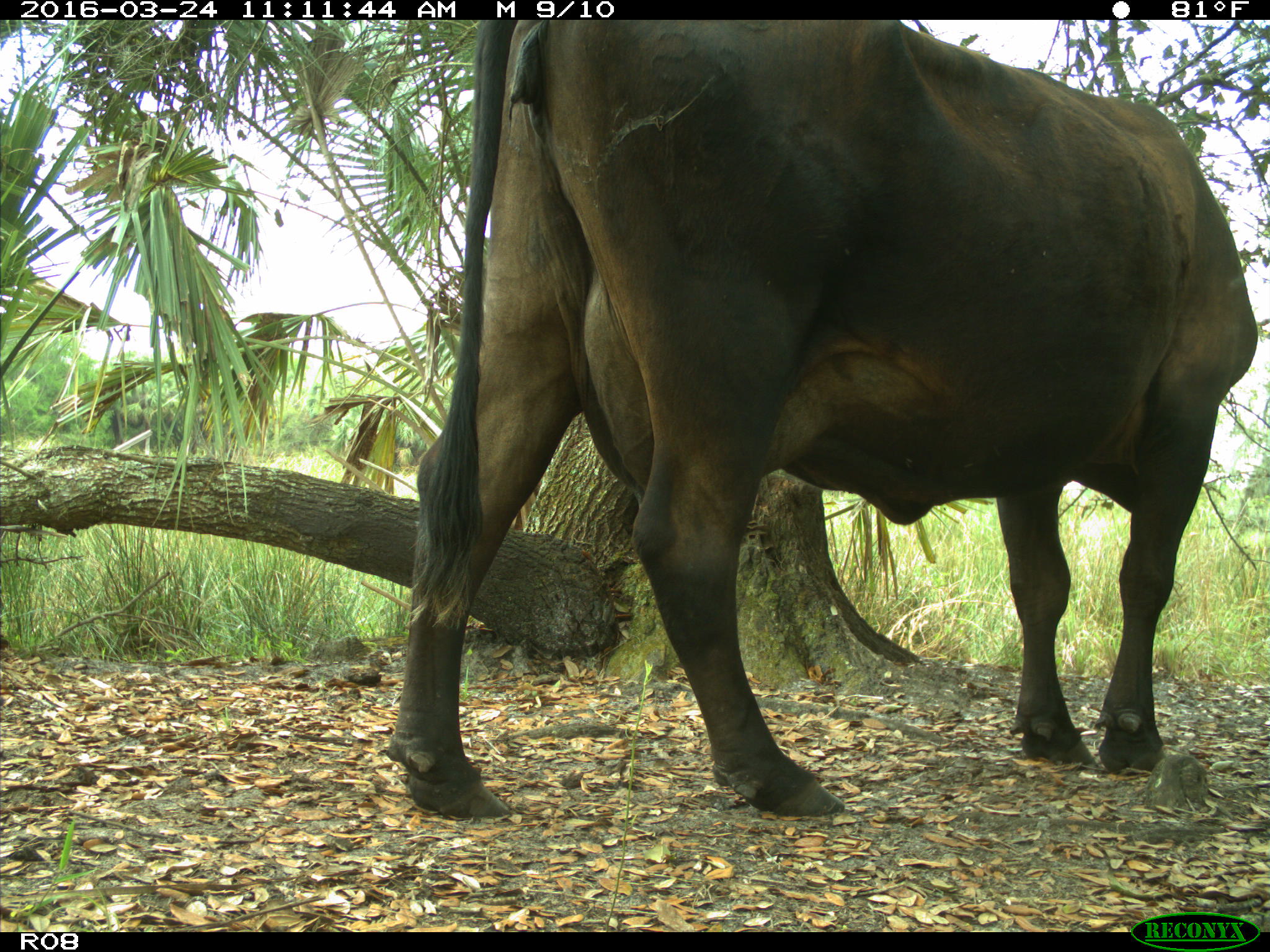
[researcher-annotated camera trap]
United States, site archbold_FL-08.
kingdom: Animalia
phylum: Chordata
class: Mammalia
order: Artiodactyla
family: Bovidae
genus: Bos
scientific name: Bos taurus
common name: domestic cow